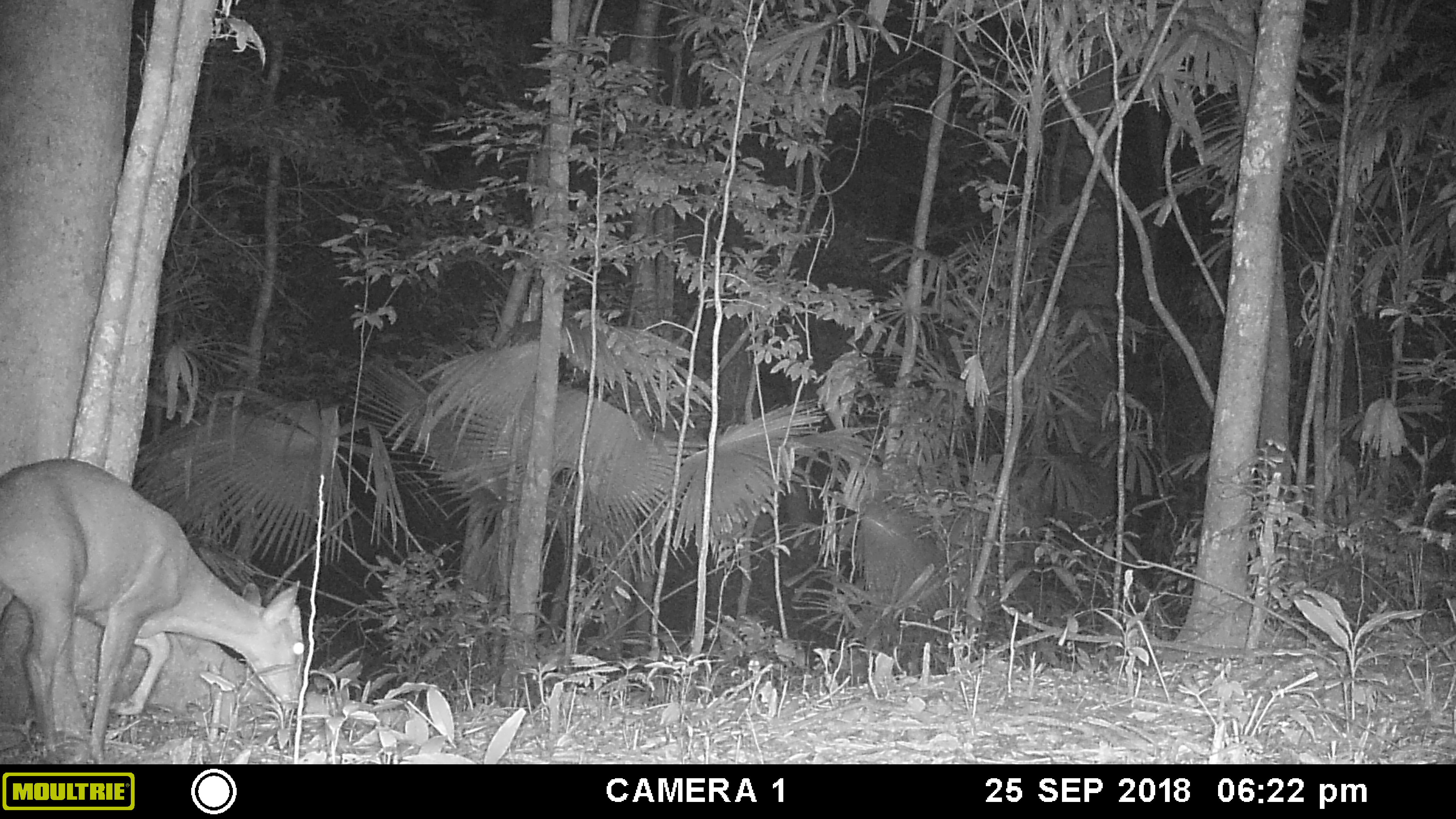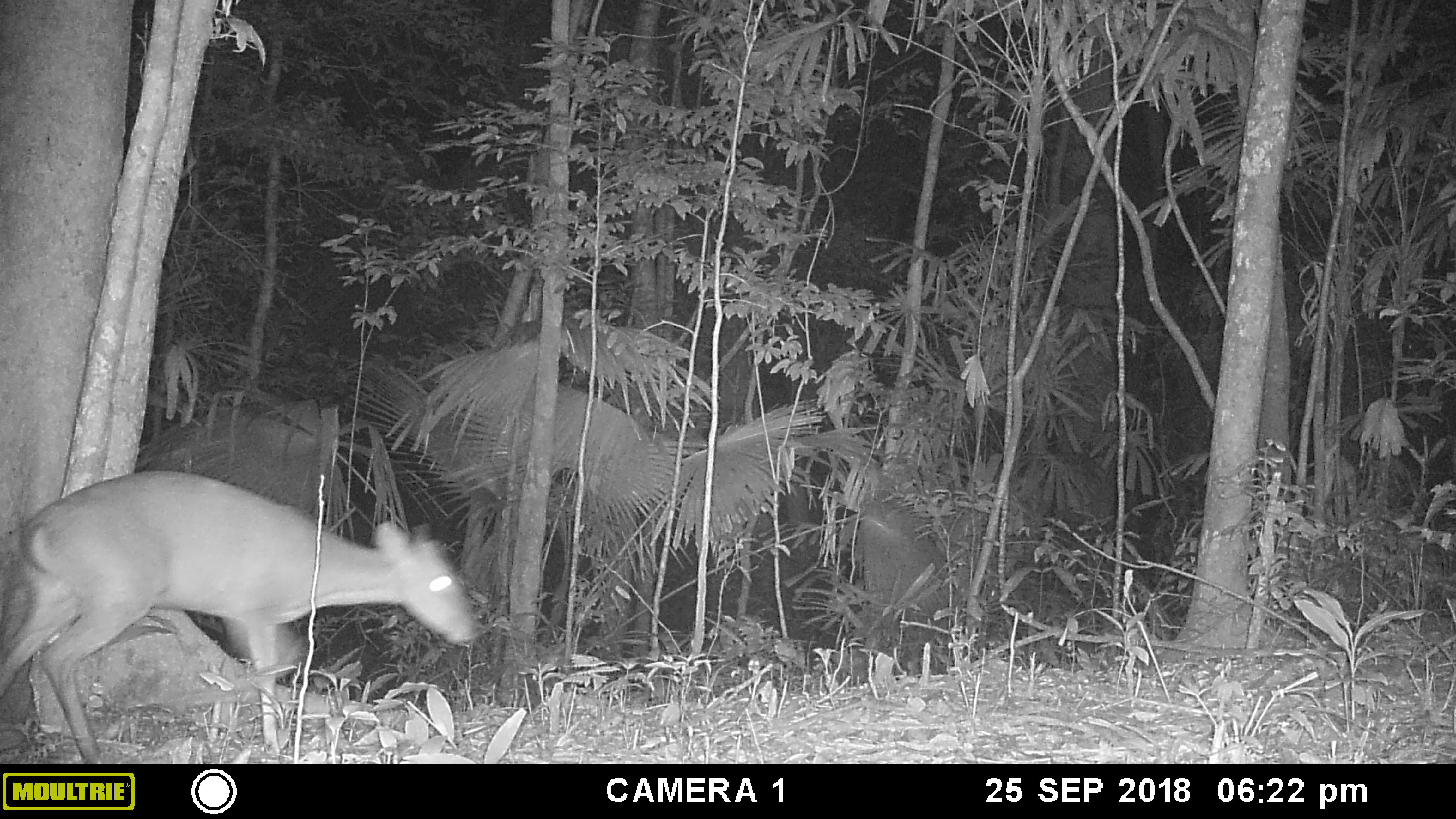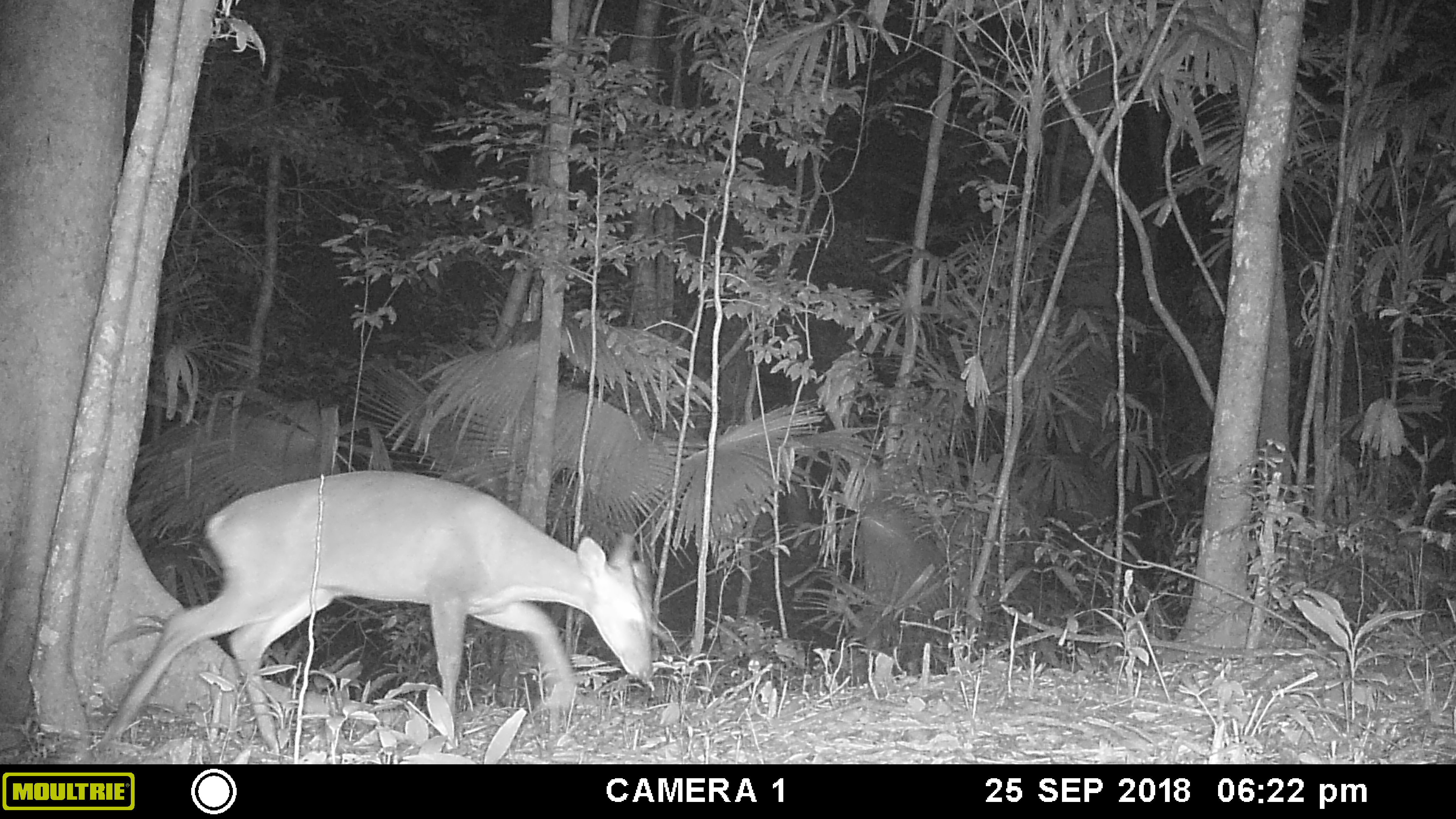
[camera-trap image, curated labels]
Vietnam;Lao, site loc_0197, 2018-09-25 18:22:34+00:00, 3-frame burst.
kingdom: Animalia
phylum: Chordata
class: Mammalia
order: Artiodactyla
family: Cervidae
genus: Muntiacus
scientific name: Muntiacus vuquangensis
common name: large-antlered muntjac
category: large antlered muntjac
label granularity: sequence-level